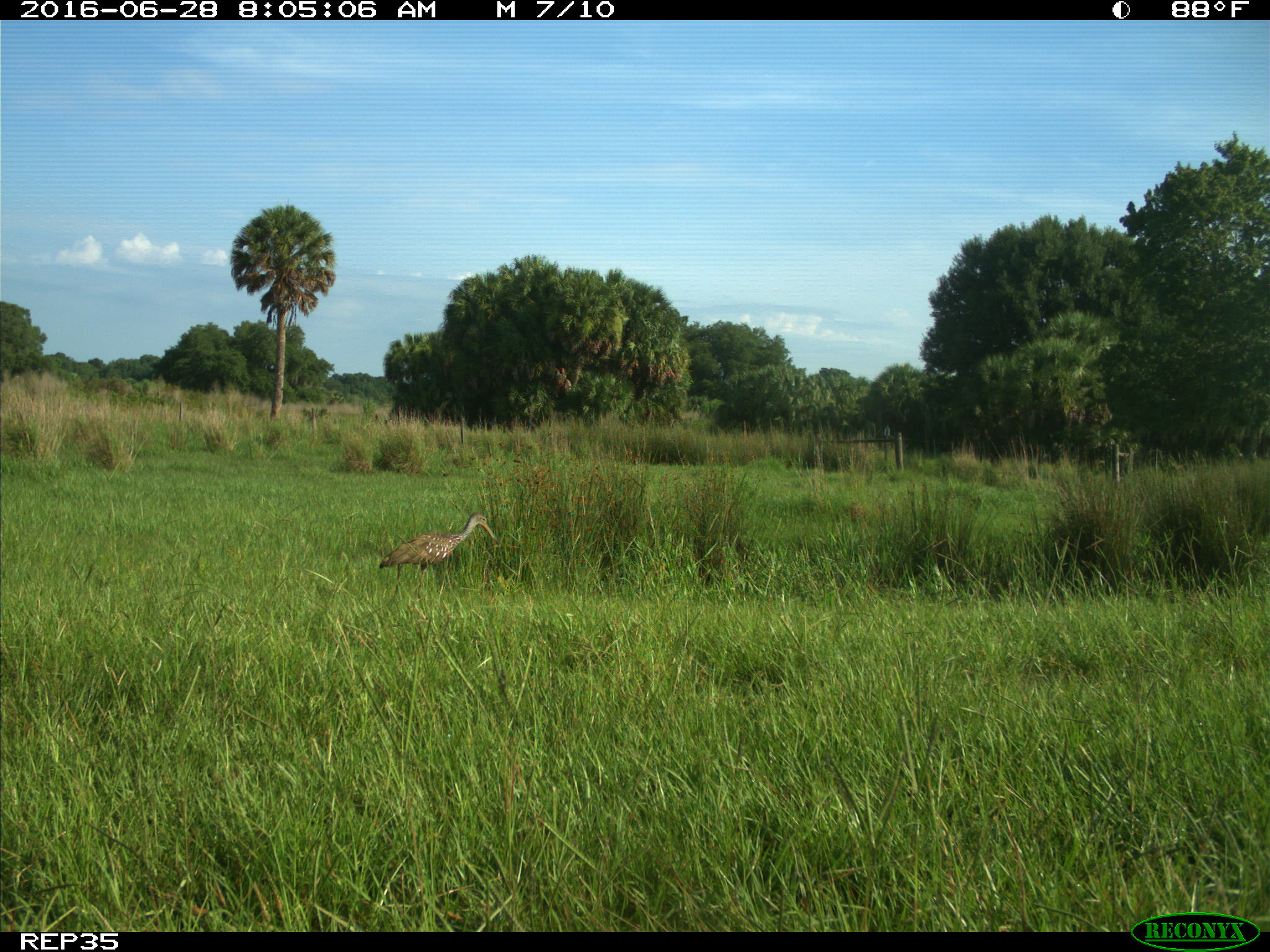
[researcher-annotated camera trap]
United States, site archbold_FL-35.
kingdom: Animalia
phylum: Chordata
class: Aves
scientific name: Aves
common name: birds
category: unidentified bird